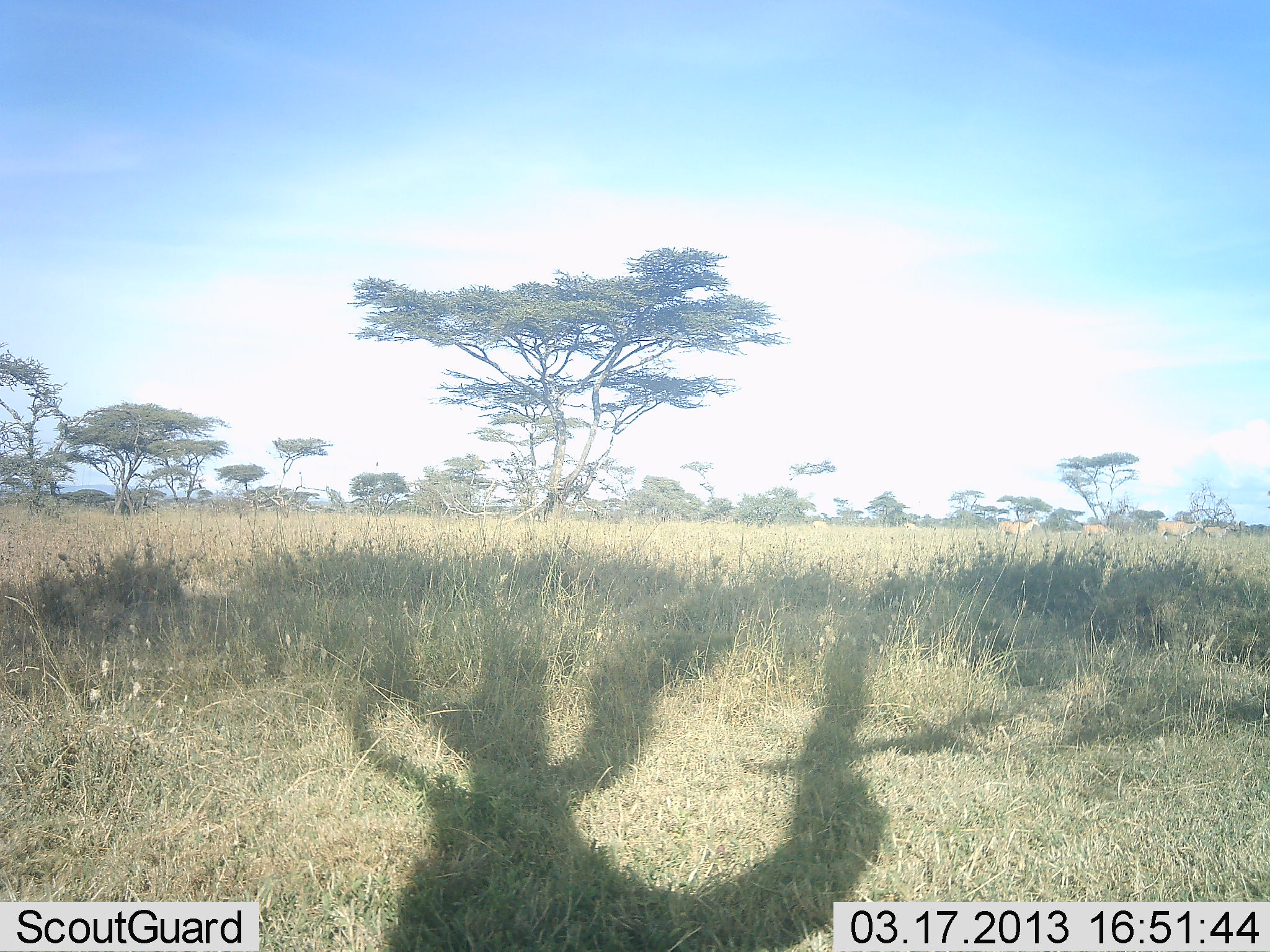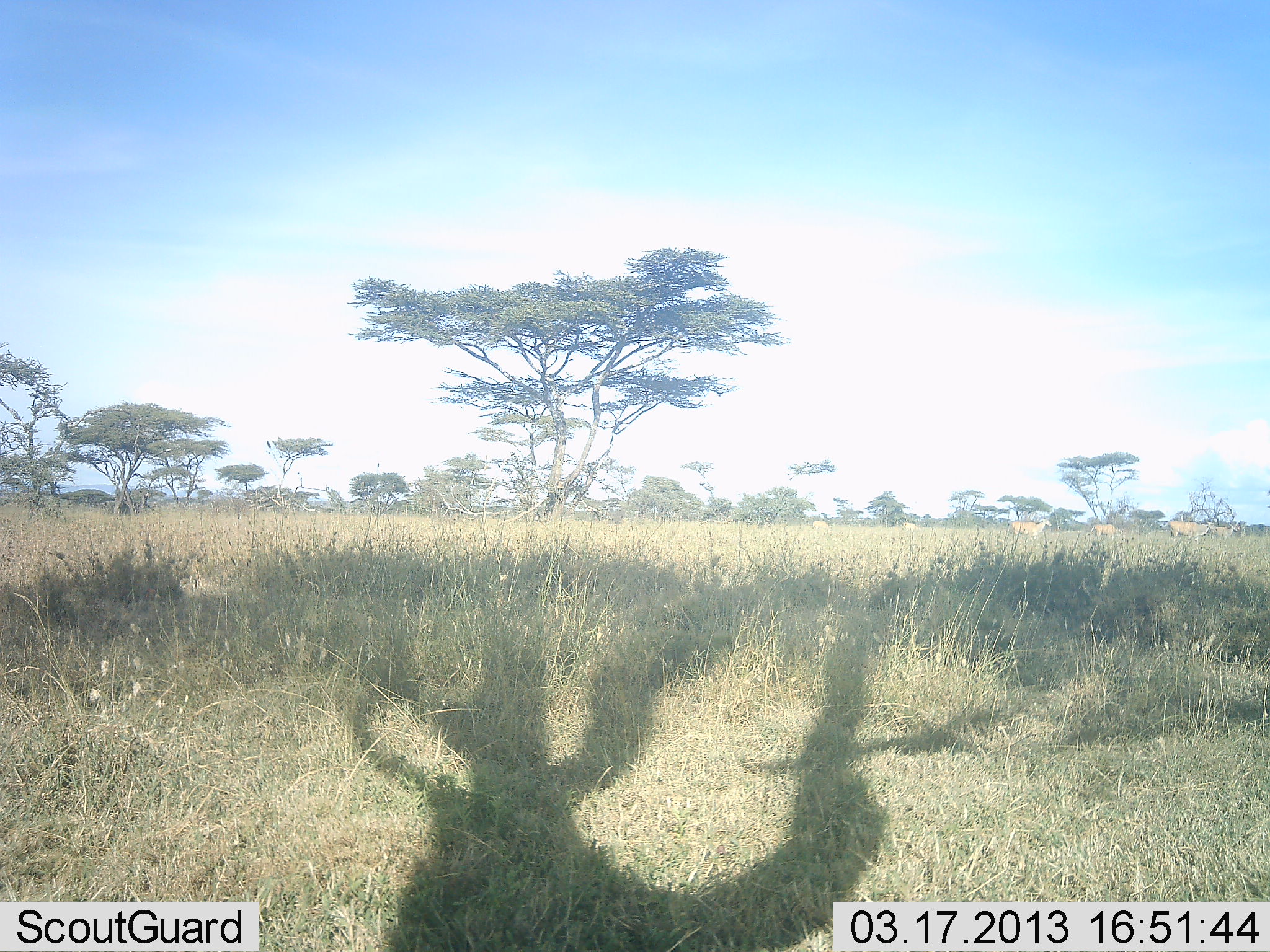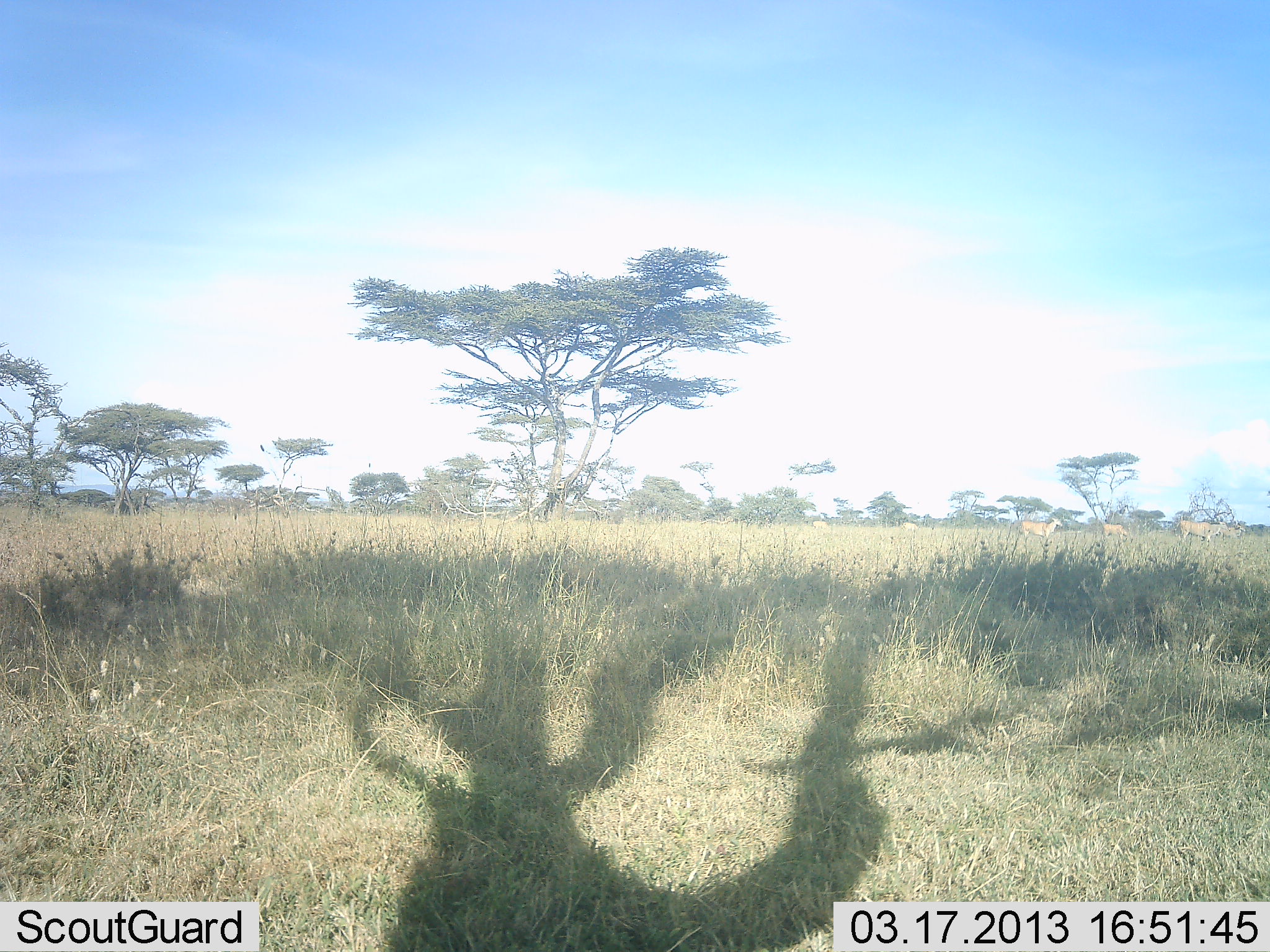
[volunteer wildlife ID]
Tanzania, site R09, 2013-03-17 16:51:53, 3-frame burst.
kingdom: Animalia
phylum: Chordata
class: Mammalia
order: Artiodactyla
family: Bovidae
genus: Aepyceros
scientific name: Aepyceros melampus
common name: impala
Impala (Aepyceros melampus), count 4. Behavior (volunteer vote fractions): standing 0%, resting 0%, moving 100%, interacting 0%. Young present (vote fraction): 0%. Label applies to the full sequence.